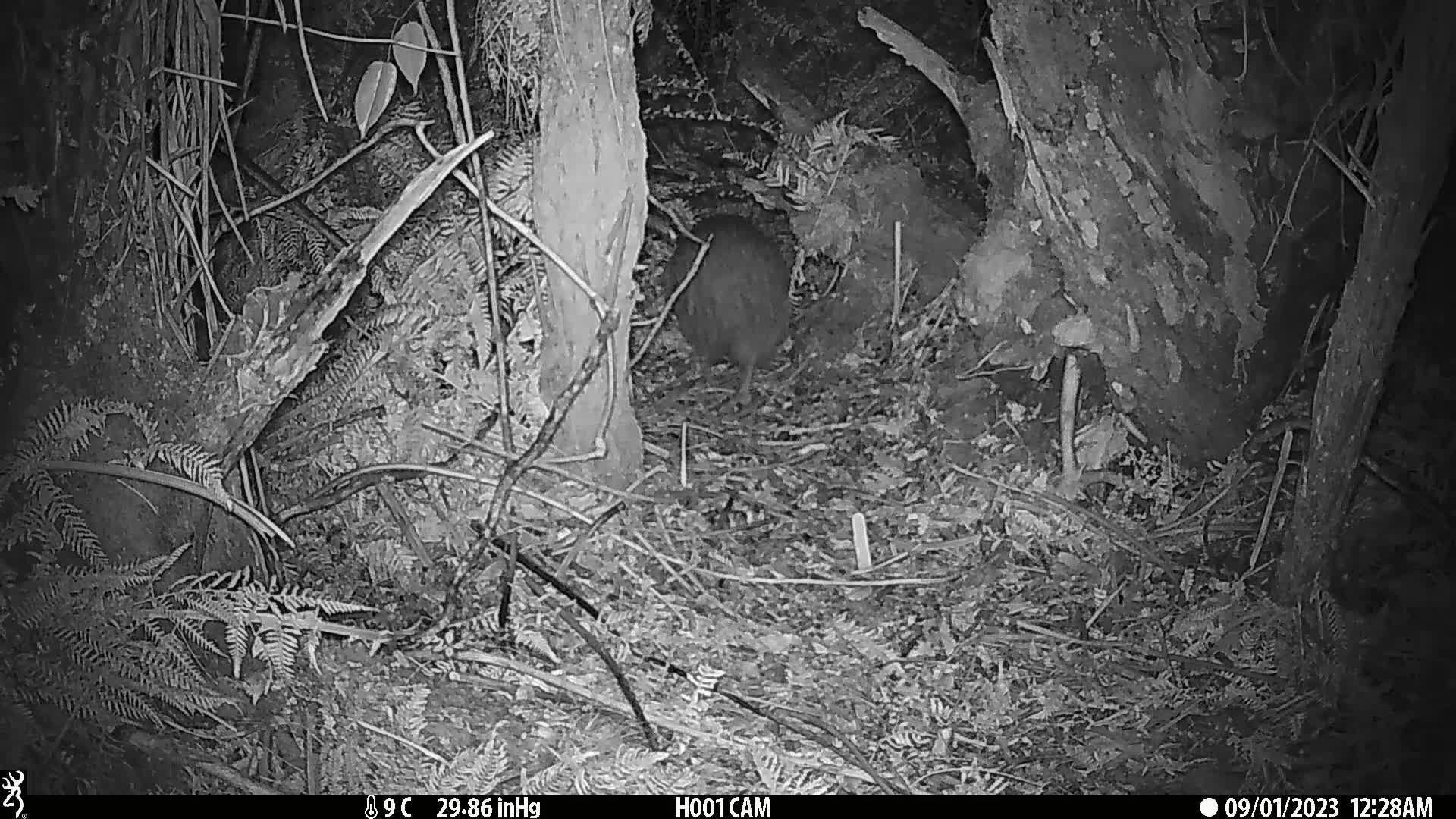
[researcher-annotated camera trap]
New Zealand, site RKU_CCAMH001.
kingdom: Animalia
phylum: Chordata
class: Aves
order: Apterygiformes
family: Apterygidae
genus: Apteryx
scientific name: Apteryx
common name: kiwi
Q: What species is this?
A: Kiwi (Apteryx).